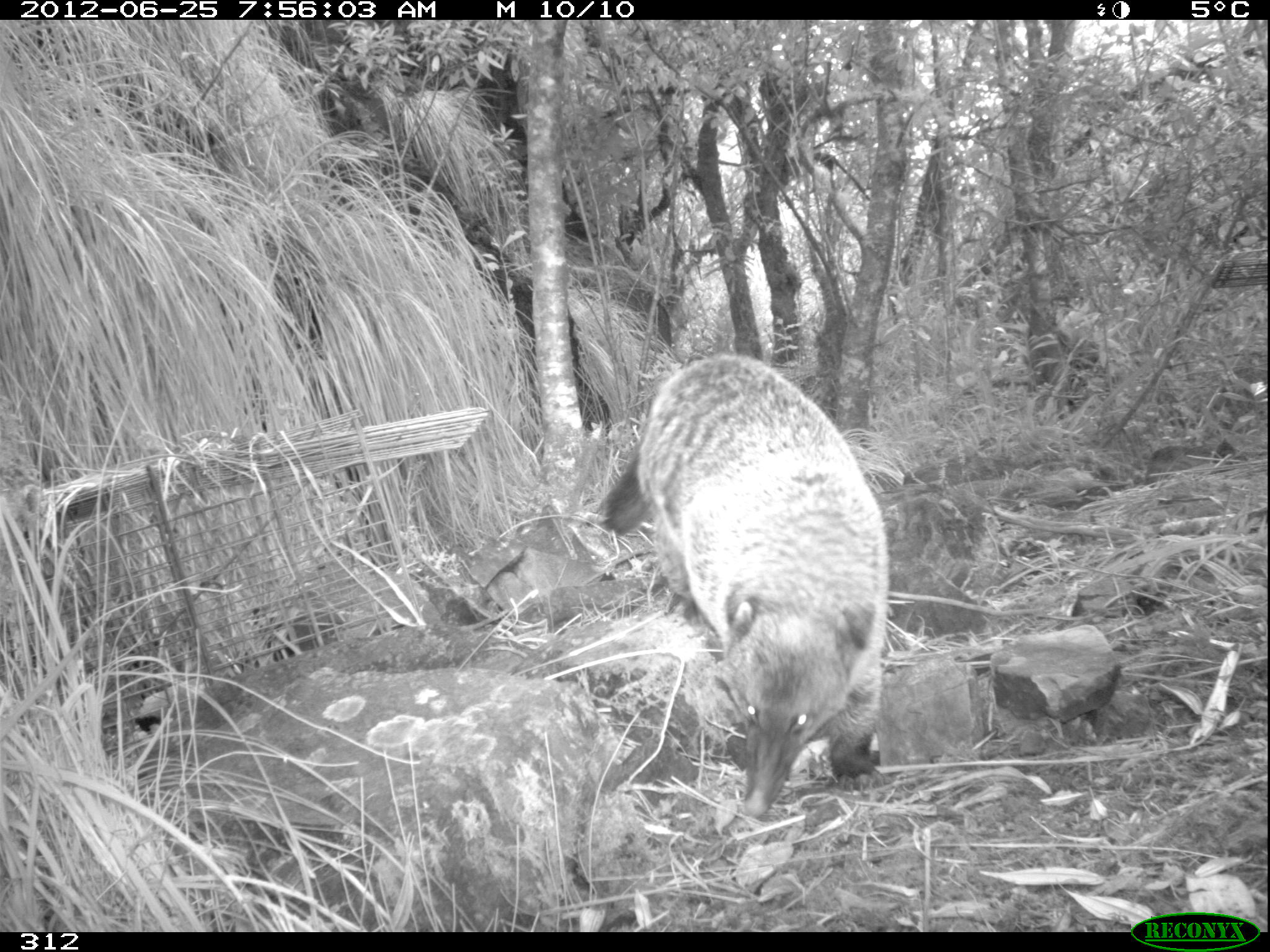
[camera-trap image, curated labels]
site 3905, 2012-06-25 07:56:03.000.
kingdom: Animalia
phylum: Chordata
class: Mammalia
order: Carnivora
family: Procyonidae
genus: Nasua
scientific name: Nasua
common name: coatis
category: unknown coati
Unknown coati (coatis) (Nasua).